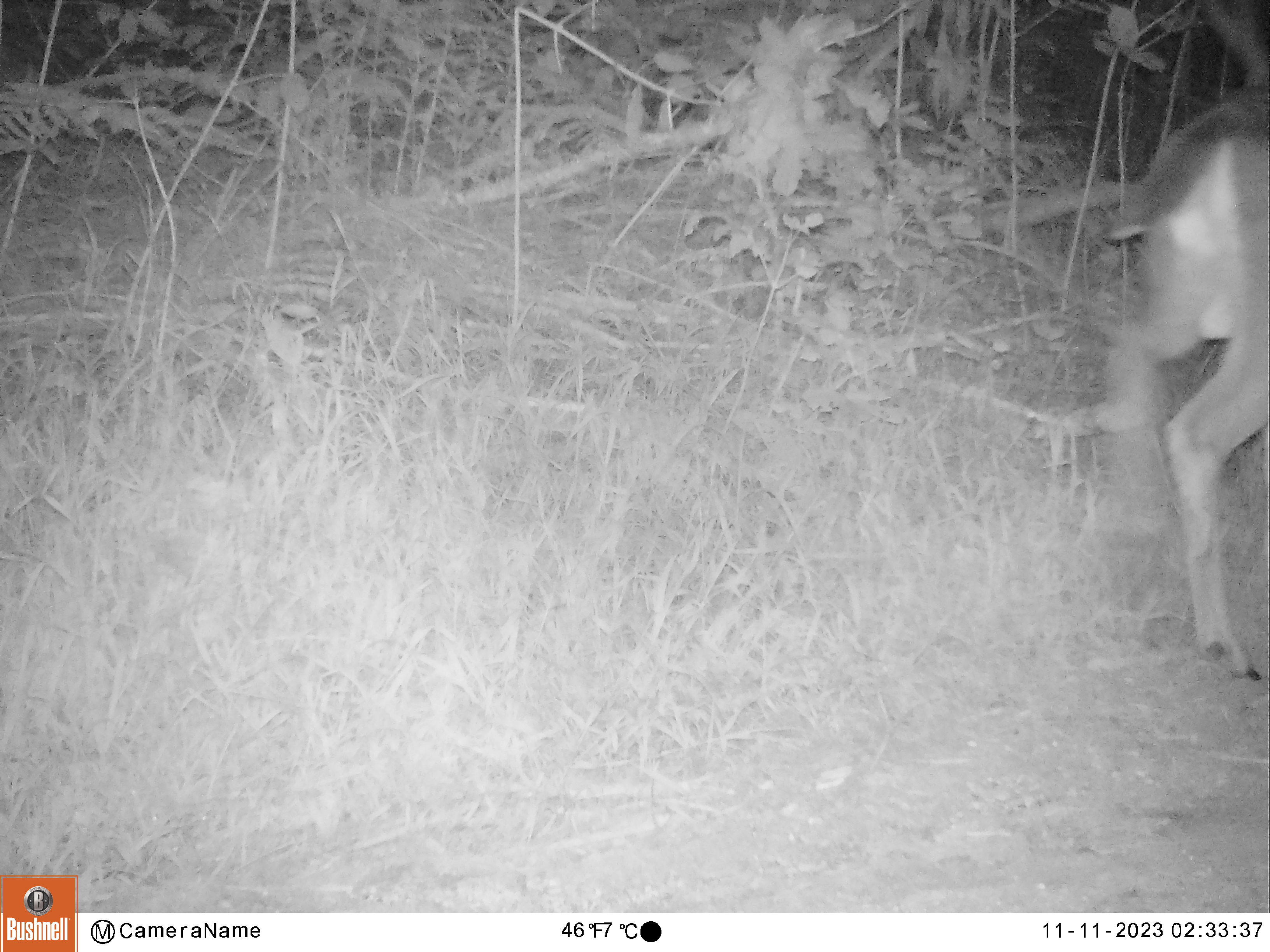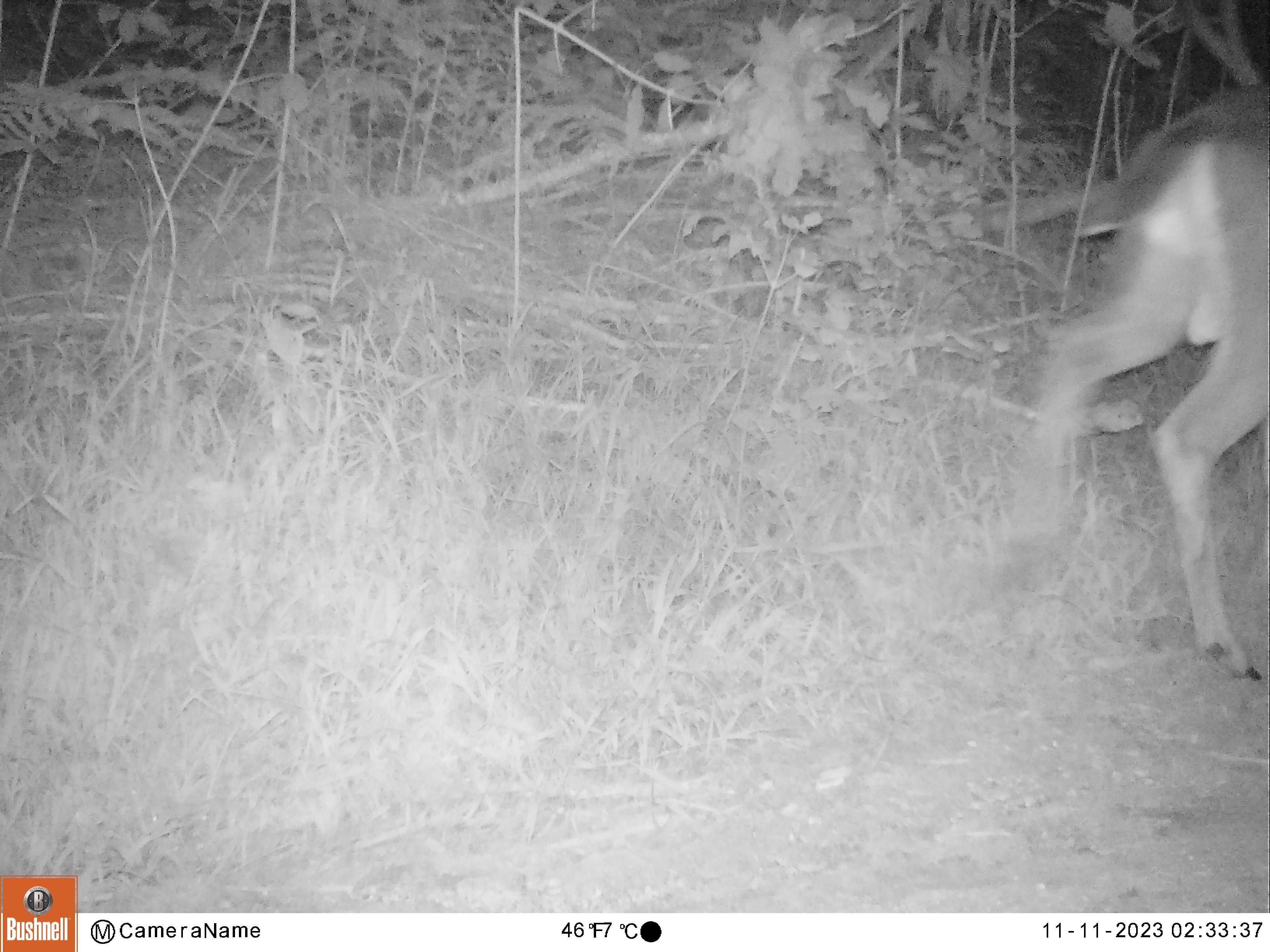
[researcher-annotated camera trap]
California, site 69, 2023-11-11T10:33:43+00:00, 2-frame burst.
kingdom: Animalia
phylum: Chordata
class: Mammalia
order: Artiodactyla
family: Cervidae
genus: Odocoileus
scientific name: Odocoileus hemionus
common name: mule deer